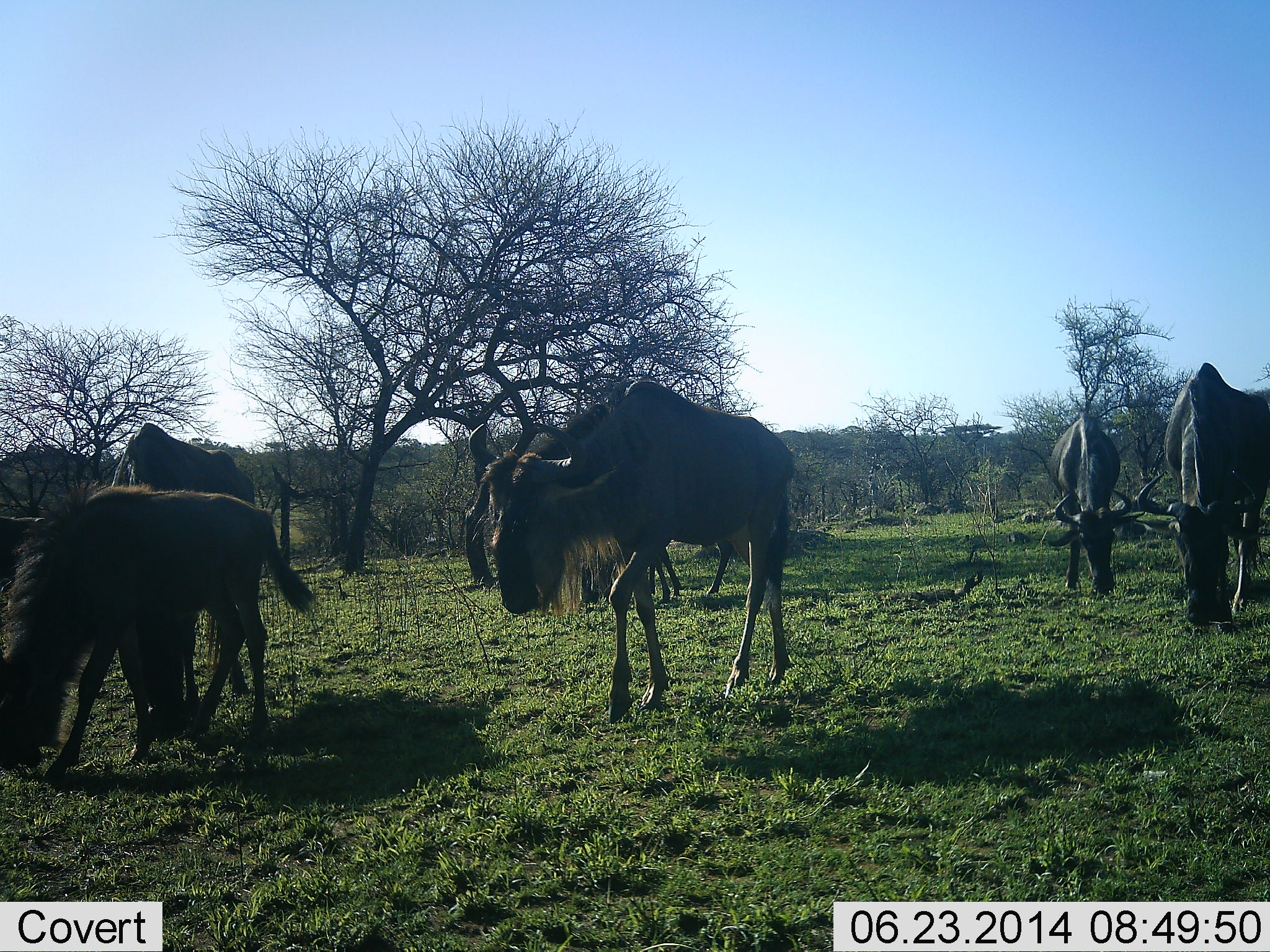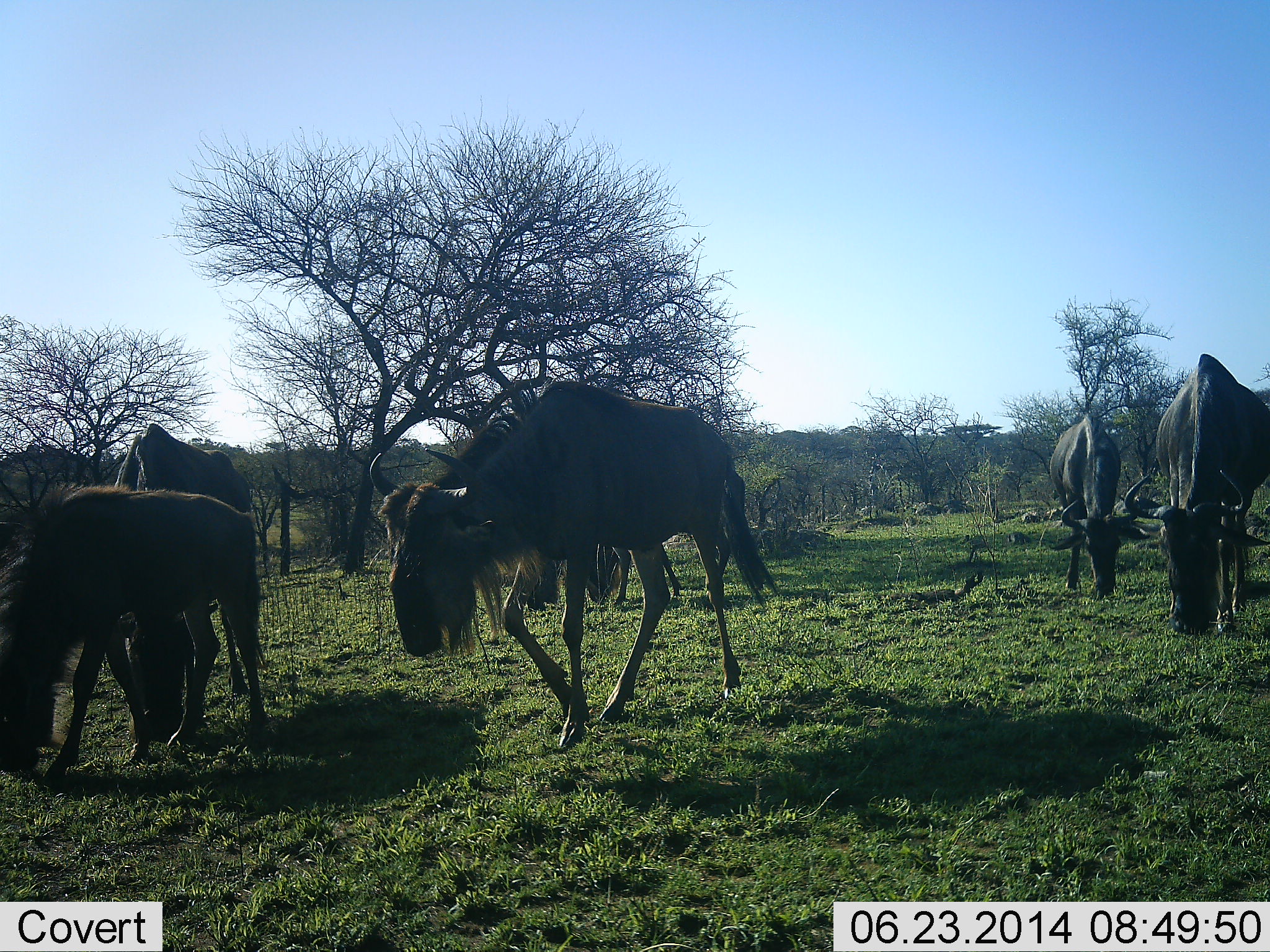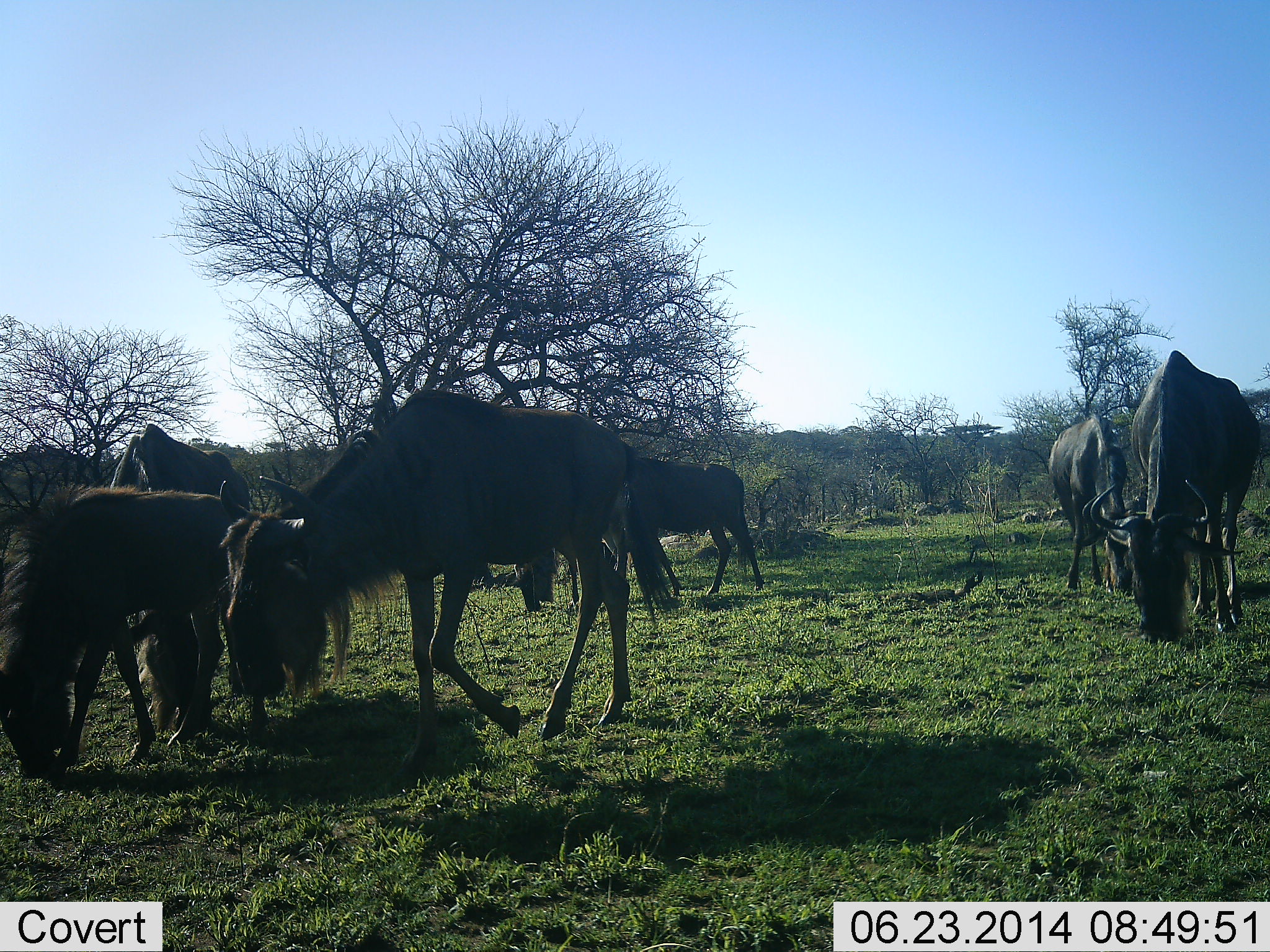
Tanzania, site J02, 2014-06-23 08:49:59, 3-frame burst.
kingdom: Animalia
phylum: Chordata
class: Mammalia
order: Artiodactyla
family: Bovidae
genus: Connochaetes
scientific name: Connochaetes taurinus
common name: blue wildebeest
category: wildebeest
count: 6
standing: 20%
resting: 0%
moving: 60%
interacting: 0%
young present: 0%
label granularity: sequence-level